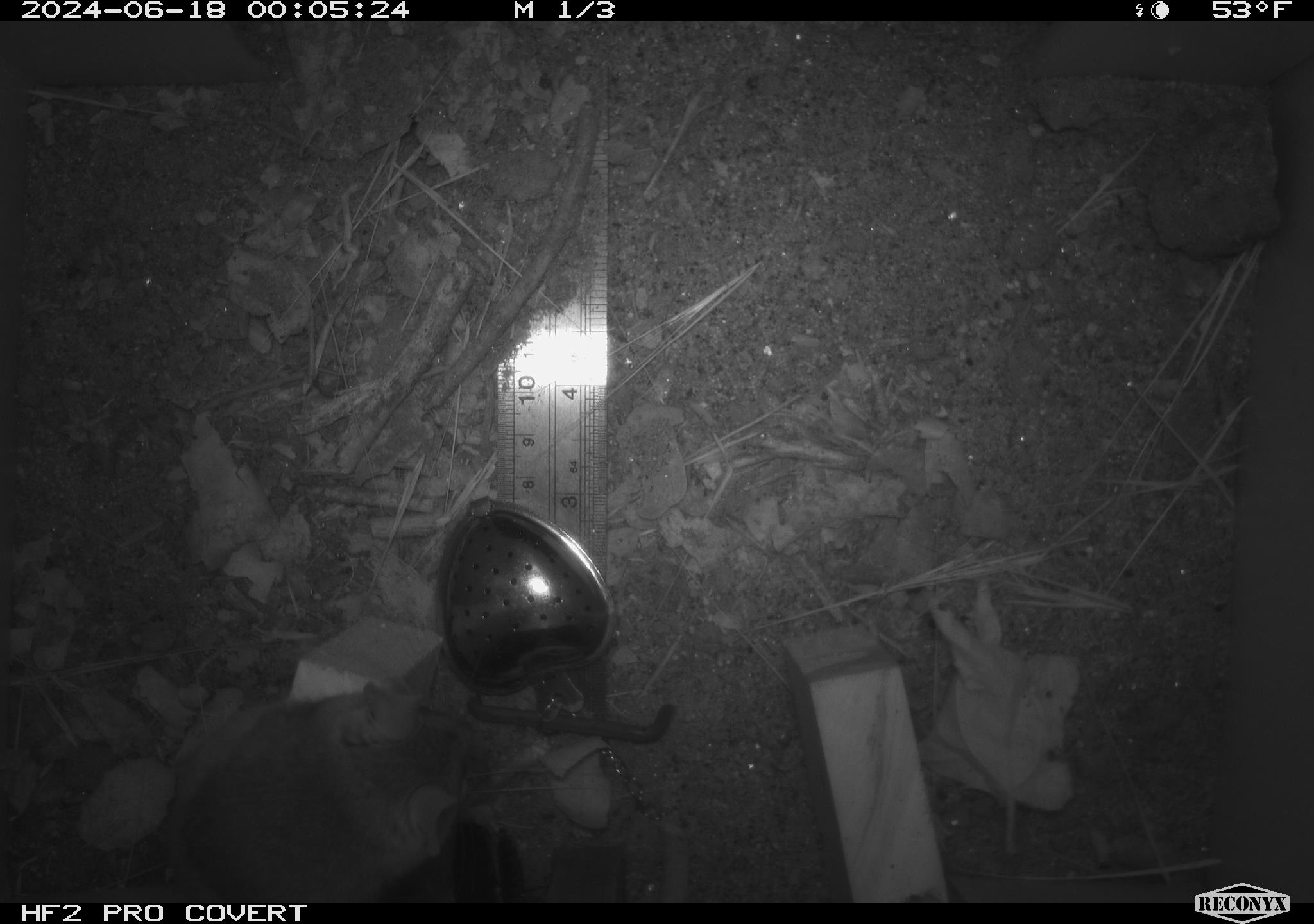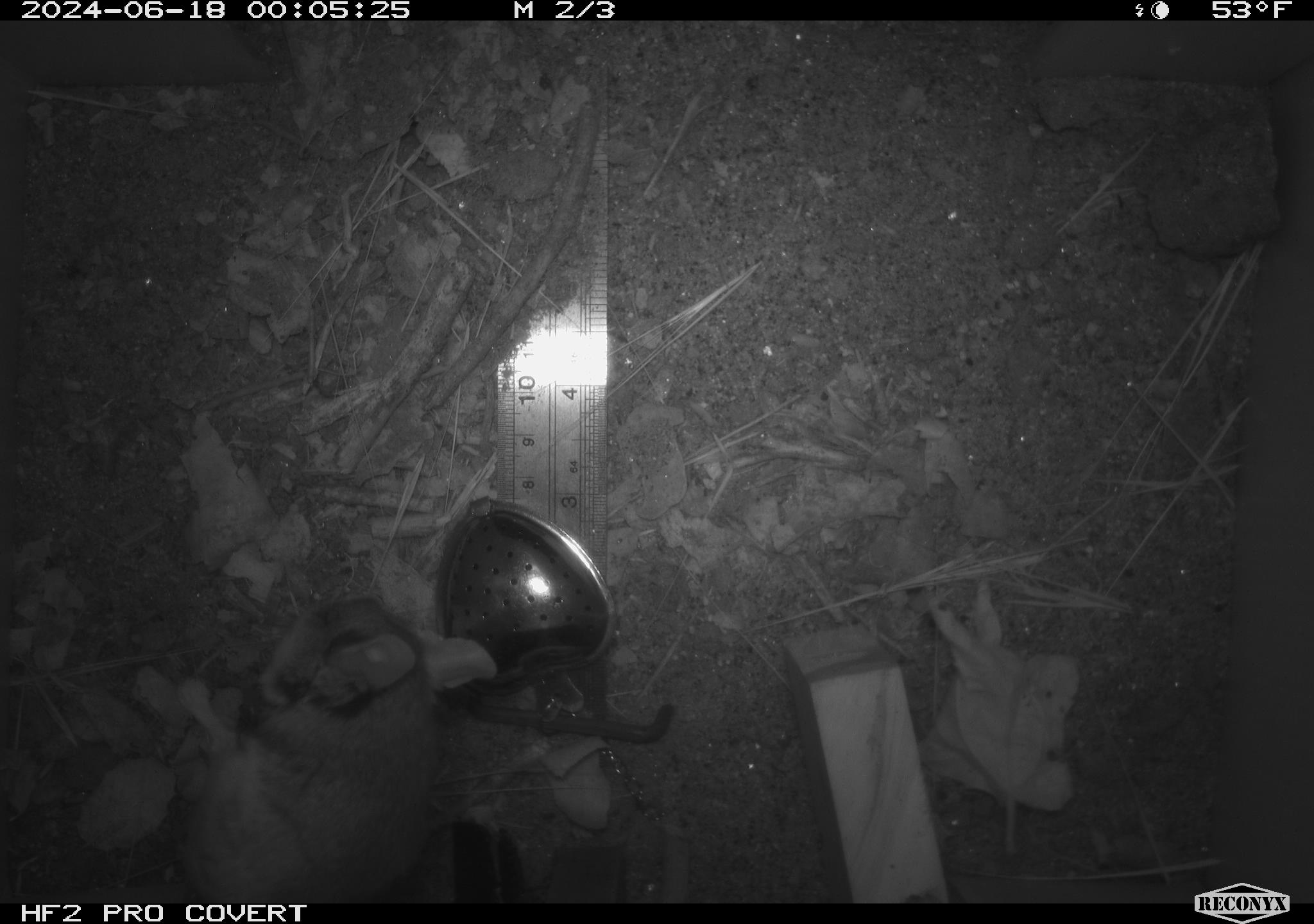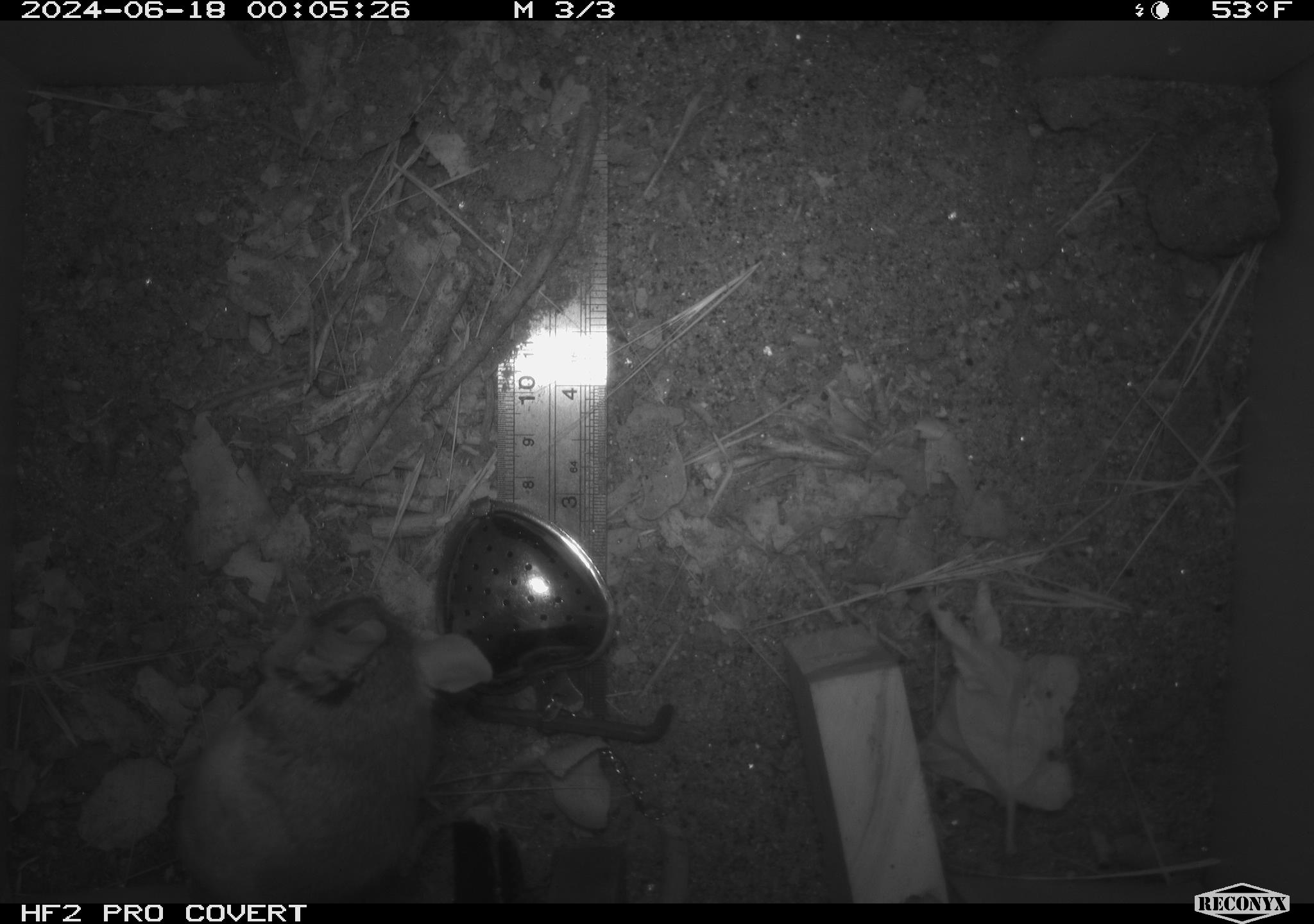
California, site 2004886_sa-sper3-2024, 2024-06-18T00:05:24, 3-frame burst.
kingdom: Animalia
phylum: Chordata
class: Mammalia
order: Rodentia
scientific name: Rodentia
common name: mouse species